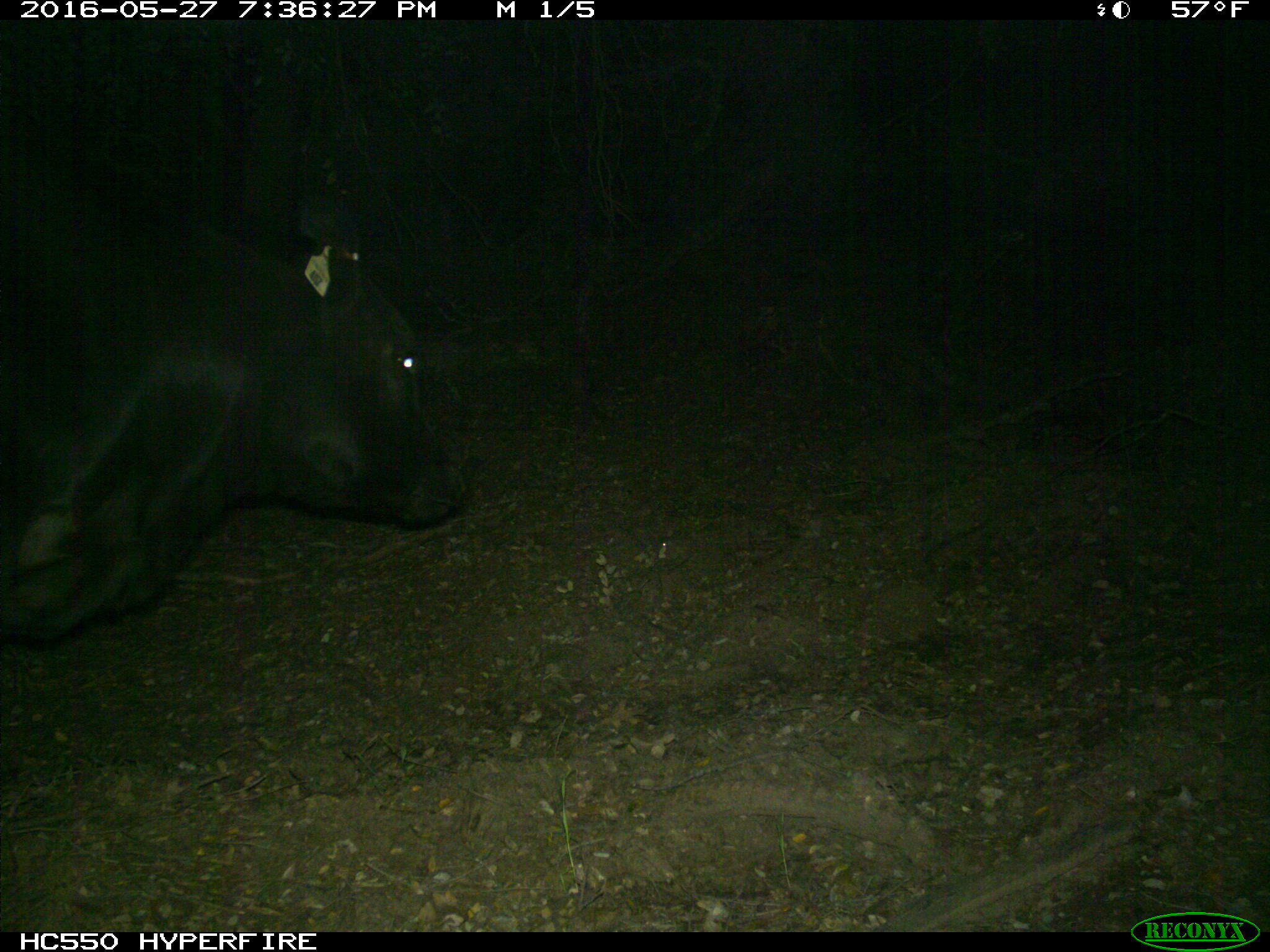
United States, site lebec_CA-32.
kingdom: Animalia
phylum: Chordata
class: Mammalia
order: Artiodactyla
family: Bovidae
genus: Bos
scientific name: Bos taurus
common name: domestic cow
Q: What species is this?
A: Bos taurus (domestic cow).